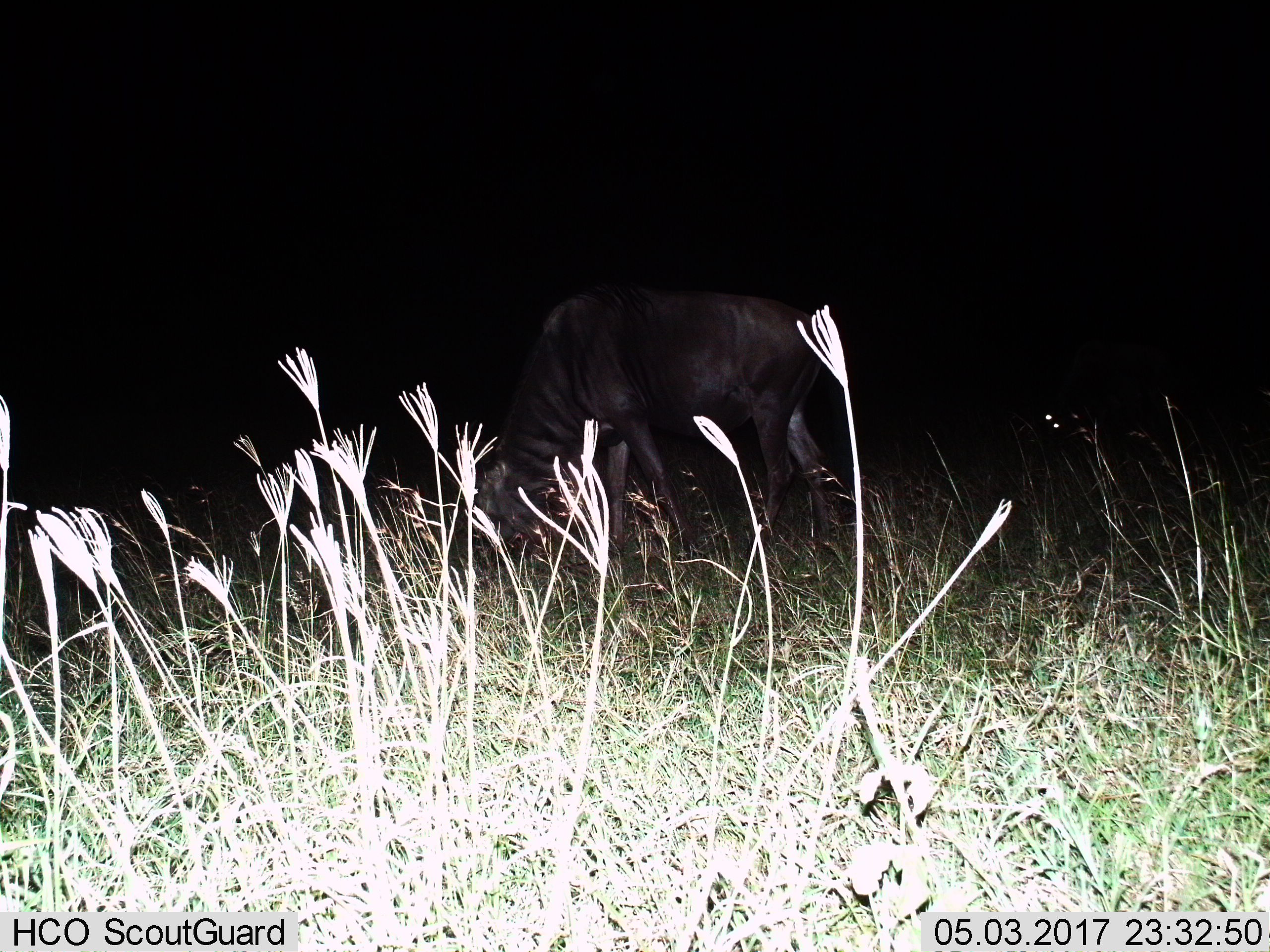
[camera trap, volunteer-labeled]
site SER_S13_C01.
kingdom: Animalia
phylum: Chordata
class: Mammalia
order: Artiodactyla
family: Bovidae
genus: Connochaetes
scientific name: Connochaetes taurinus taurinus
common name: blue wildebeest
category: wildebeestblue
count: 1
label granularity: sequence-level